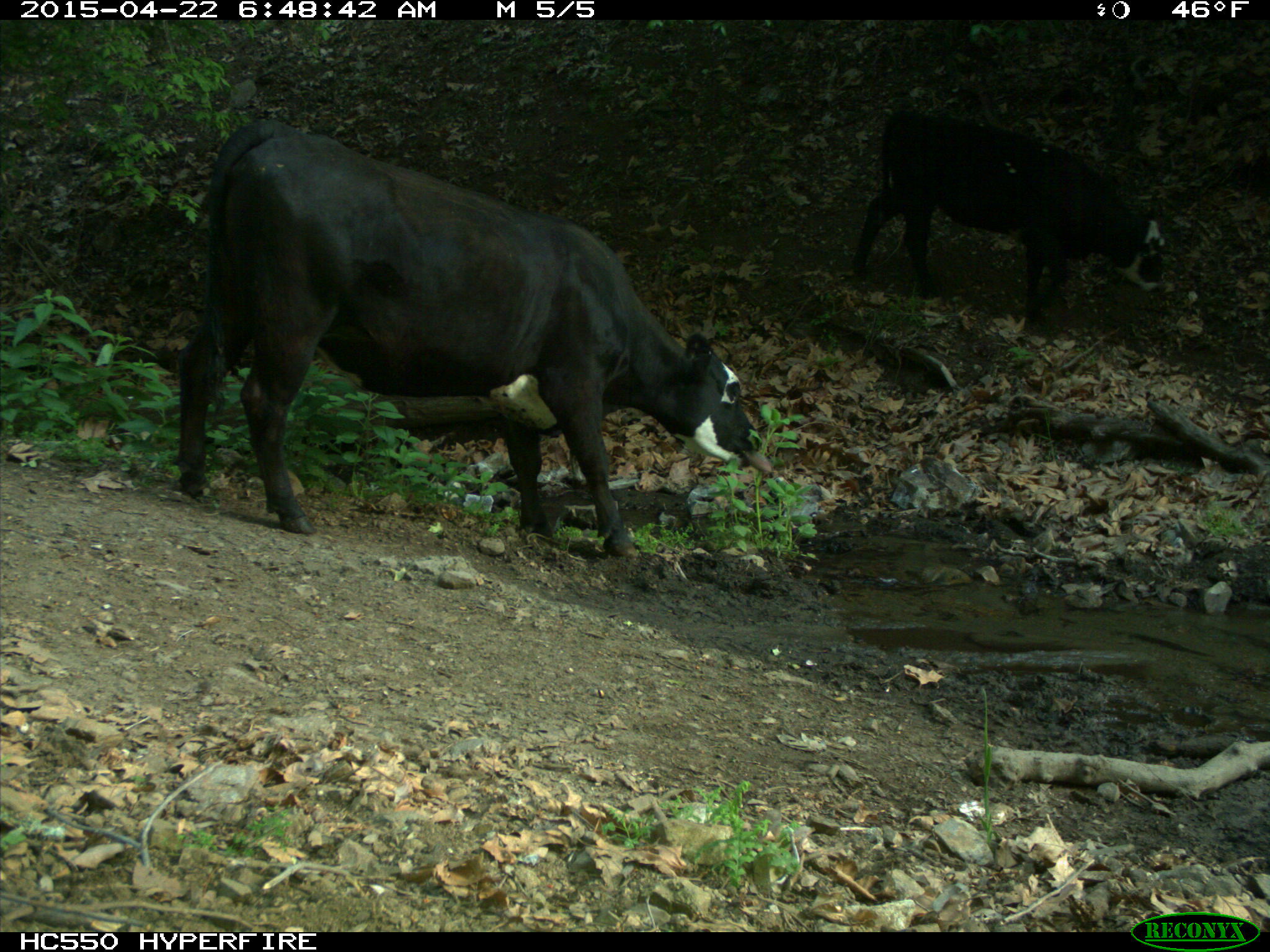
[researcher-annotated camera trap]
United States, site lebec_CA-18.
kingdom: Animalia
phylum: Chordata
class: Mammalia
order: Artiodactyla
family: Bovidae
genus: Bos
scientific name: Bos taurus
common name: domestic cow